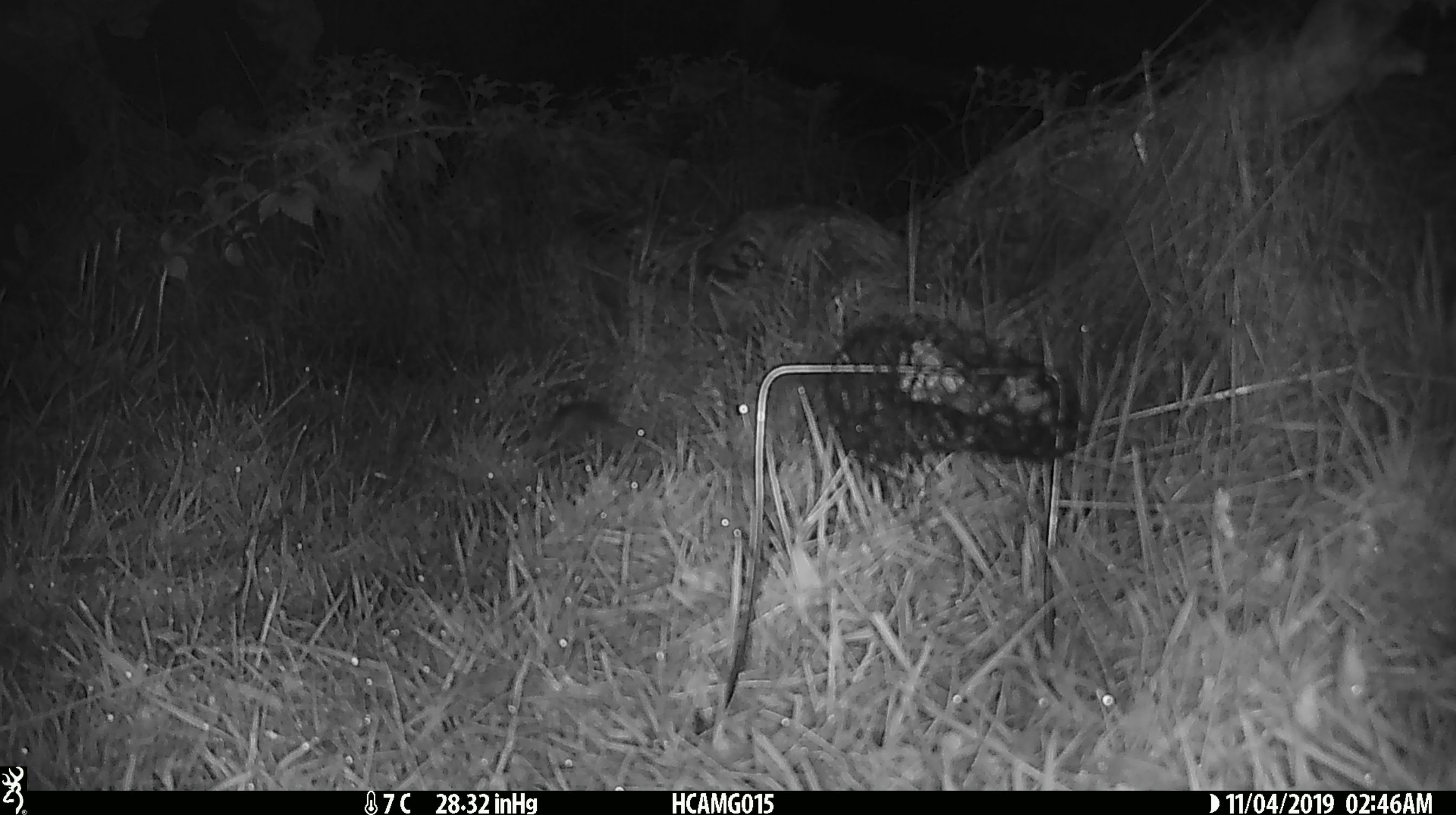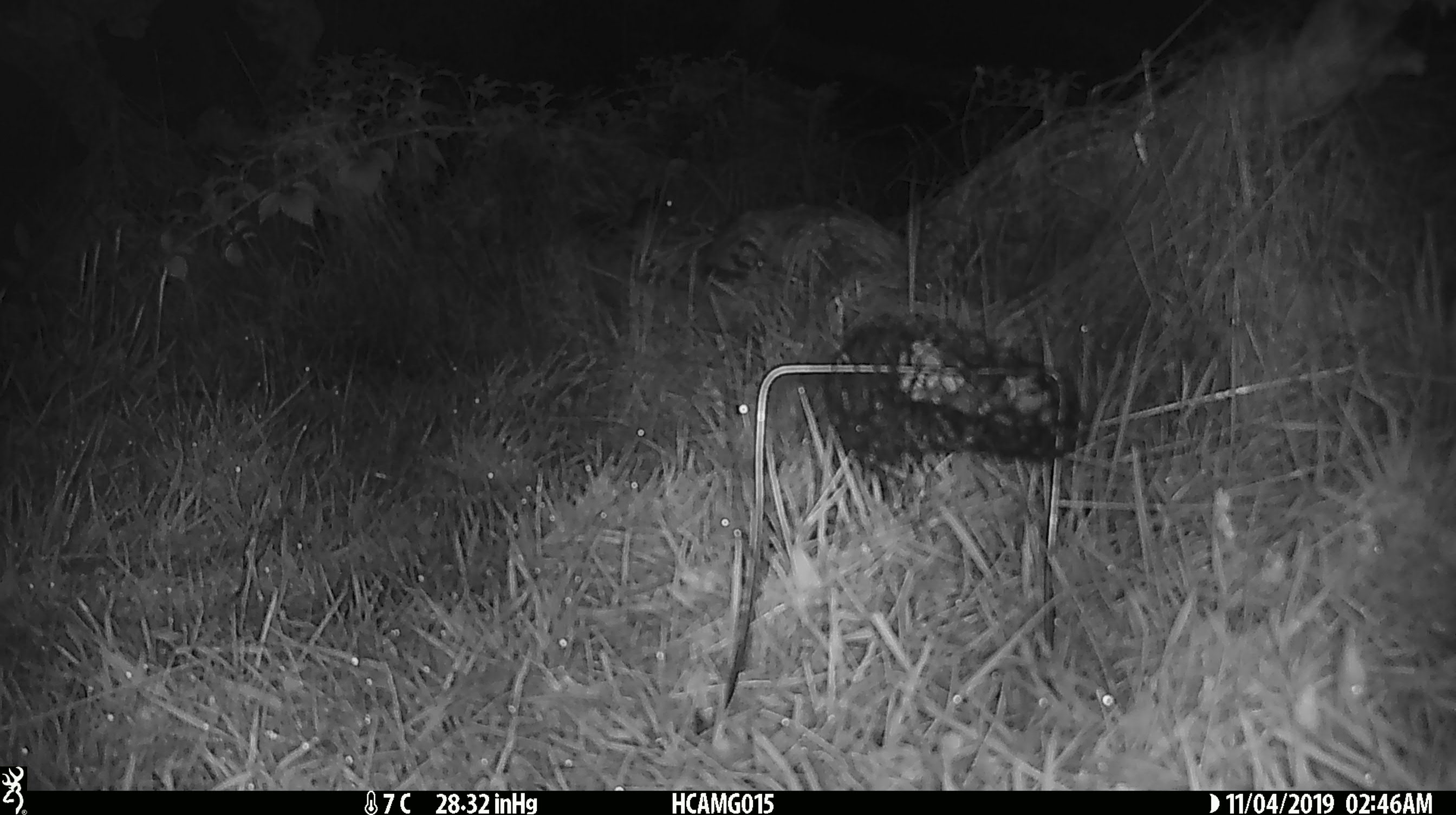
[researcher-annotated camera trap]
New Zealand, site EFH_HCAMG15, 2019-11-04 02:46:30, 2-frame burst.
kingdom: Animalia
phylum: Chordata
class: Mammalia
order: Rodentia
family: Muridae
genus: Mus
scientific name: Mus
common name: mouse